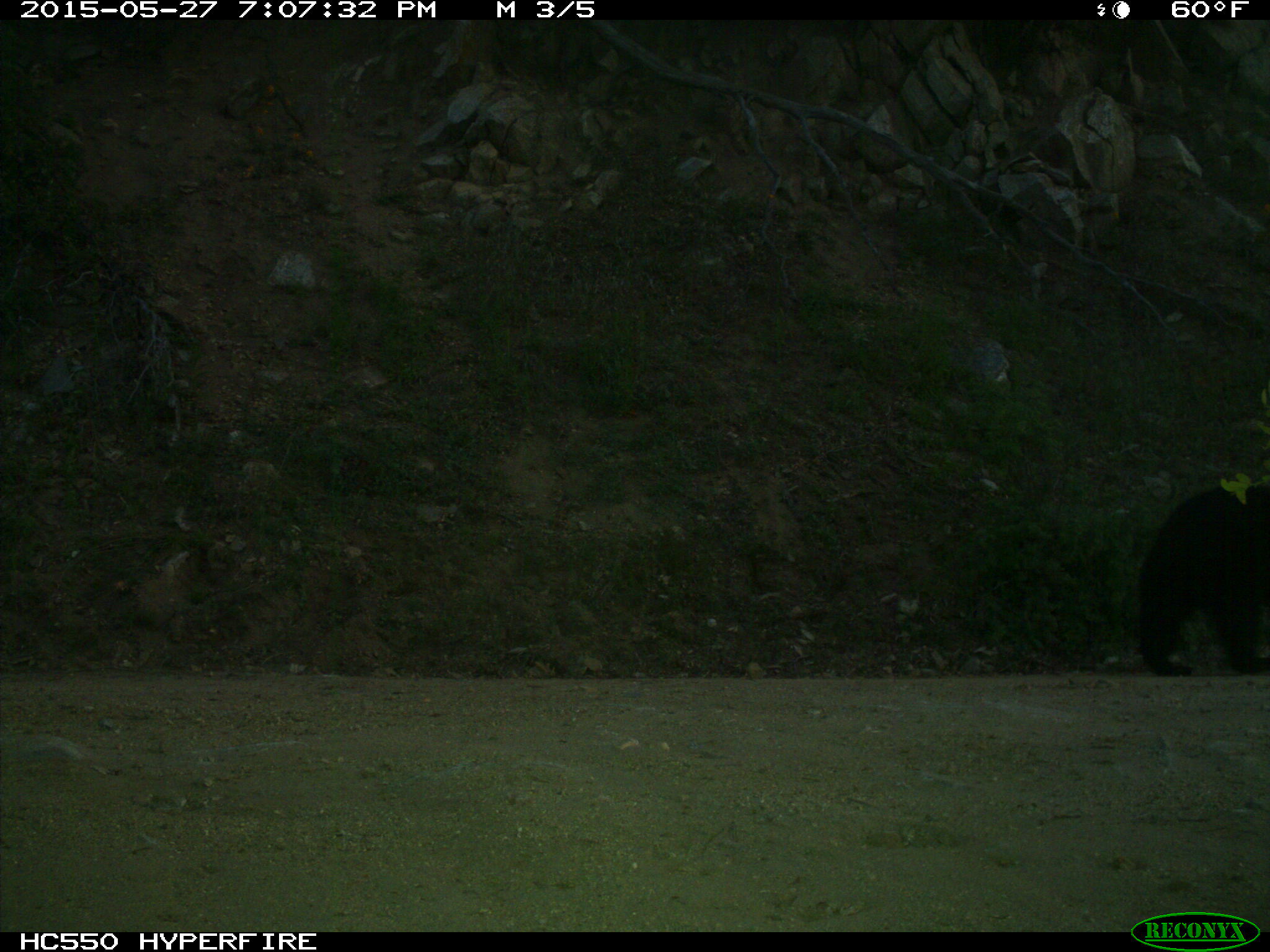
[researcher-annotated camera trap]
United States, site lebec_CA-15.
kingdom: Animalia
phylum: Chordata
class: Mammalia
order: Carnivora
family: Ursidae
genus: Ursus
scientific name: Ursus americanus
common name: american black bear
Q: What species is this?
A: Ursus americanus (american black bear).